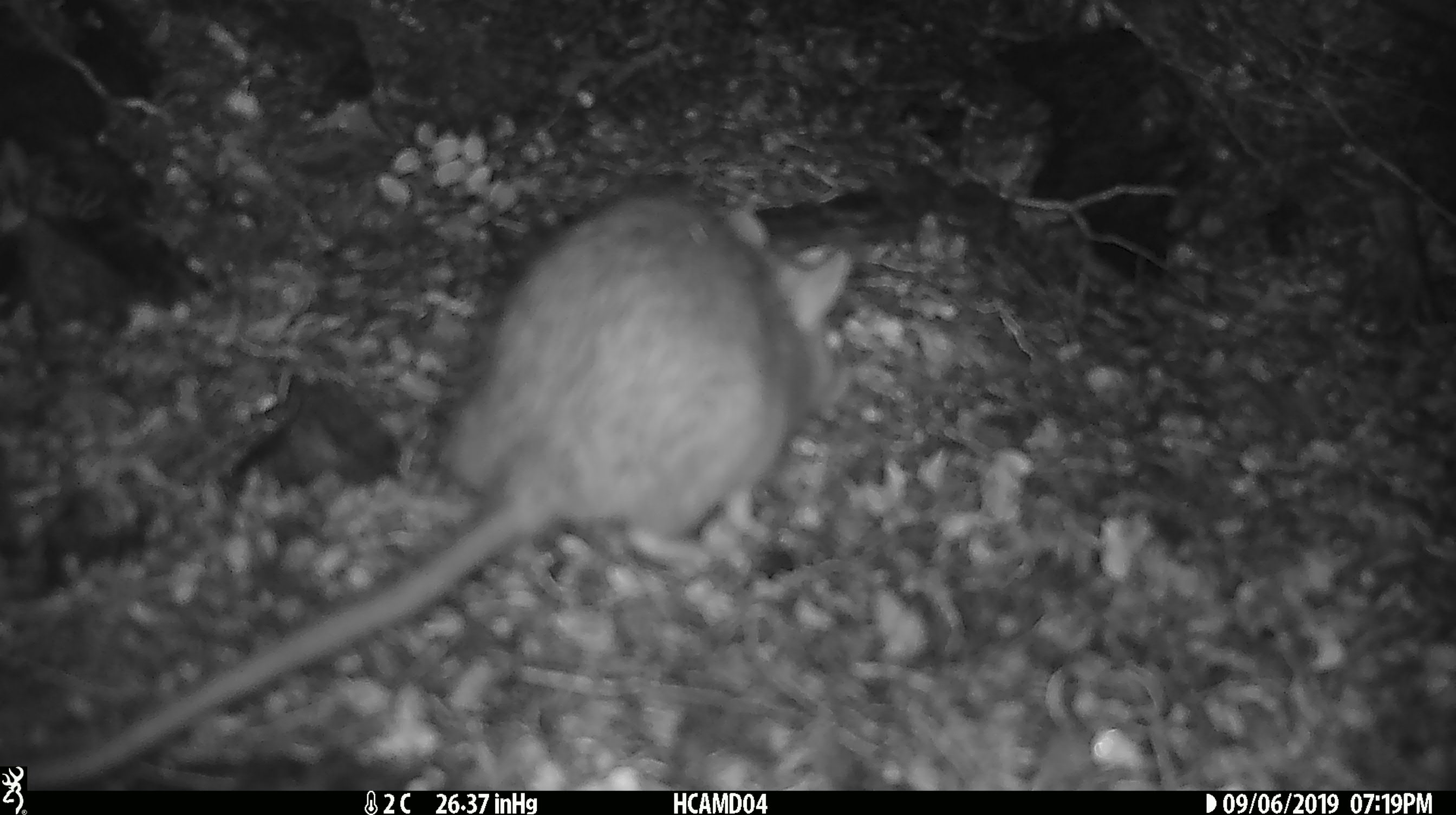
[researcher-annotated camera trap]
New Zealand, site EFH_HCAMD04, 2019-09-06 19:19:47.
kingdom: Animalia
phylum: Chordata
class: Mammalia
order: Rodentia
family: Muridae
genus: Rattus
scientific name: Rattus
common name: rat